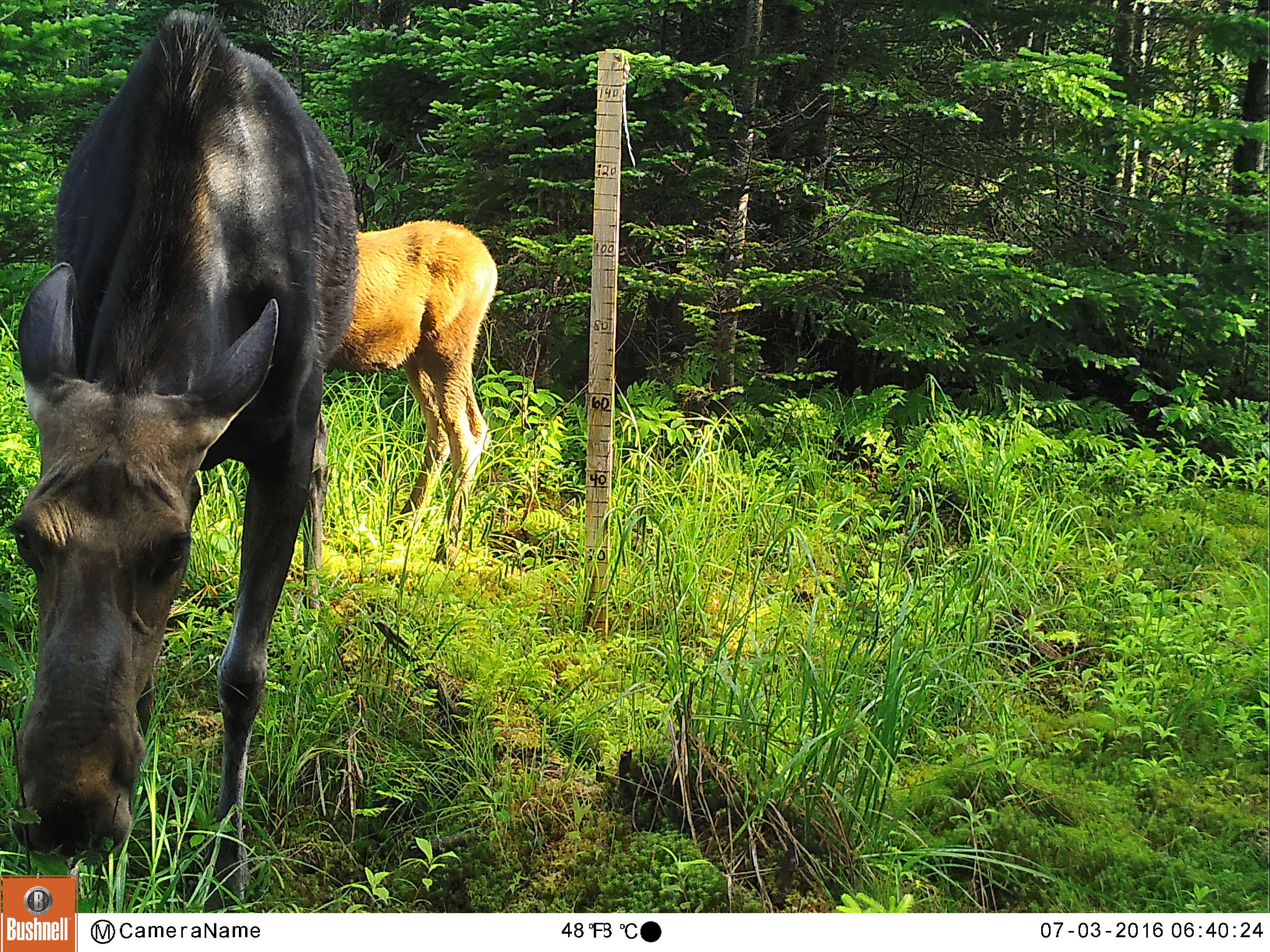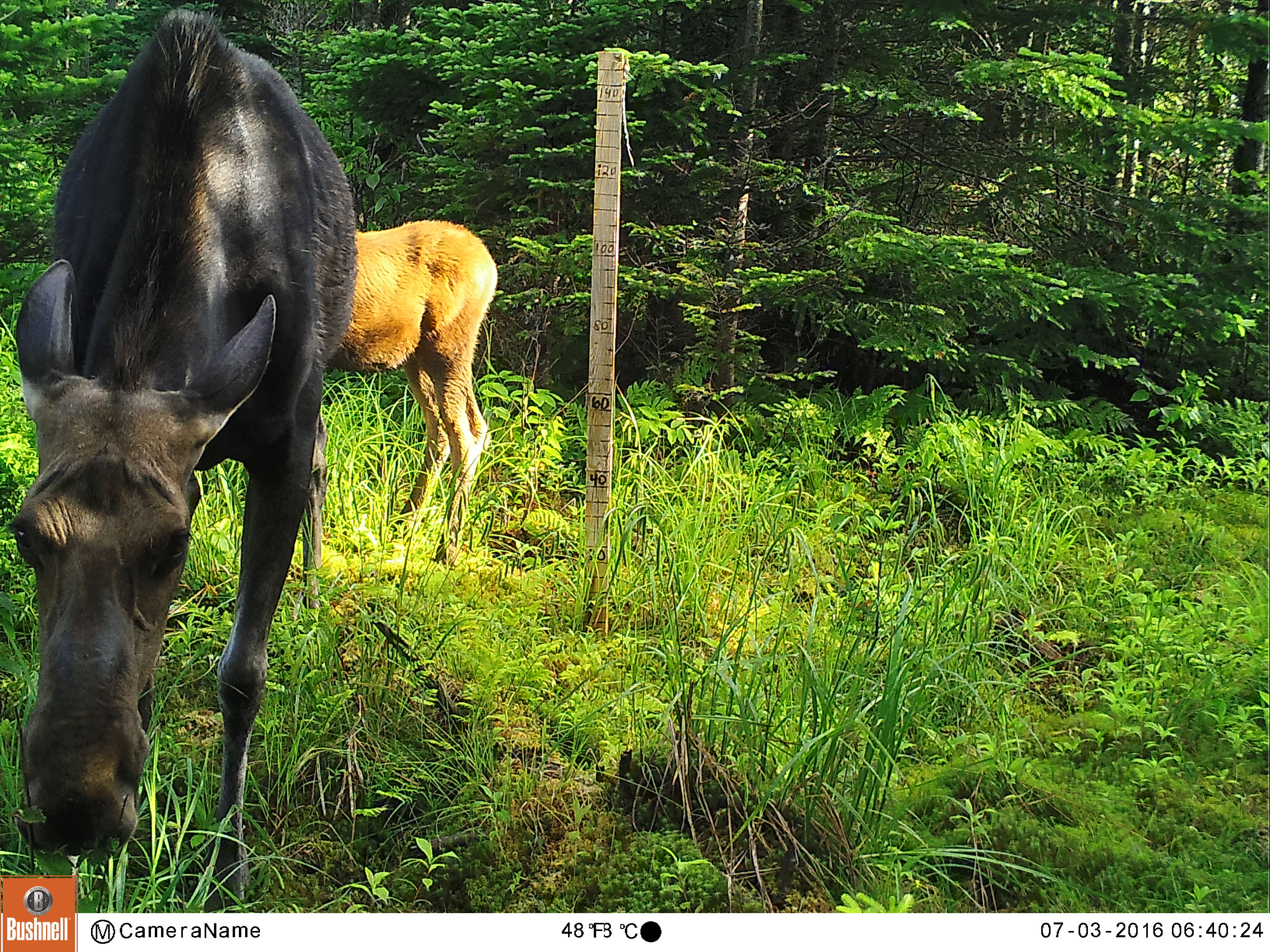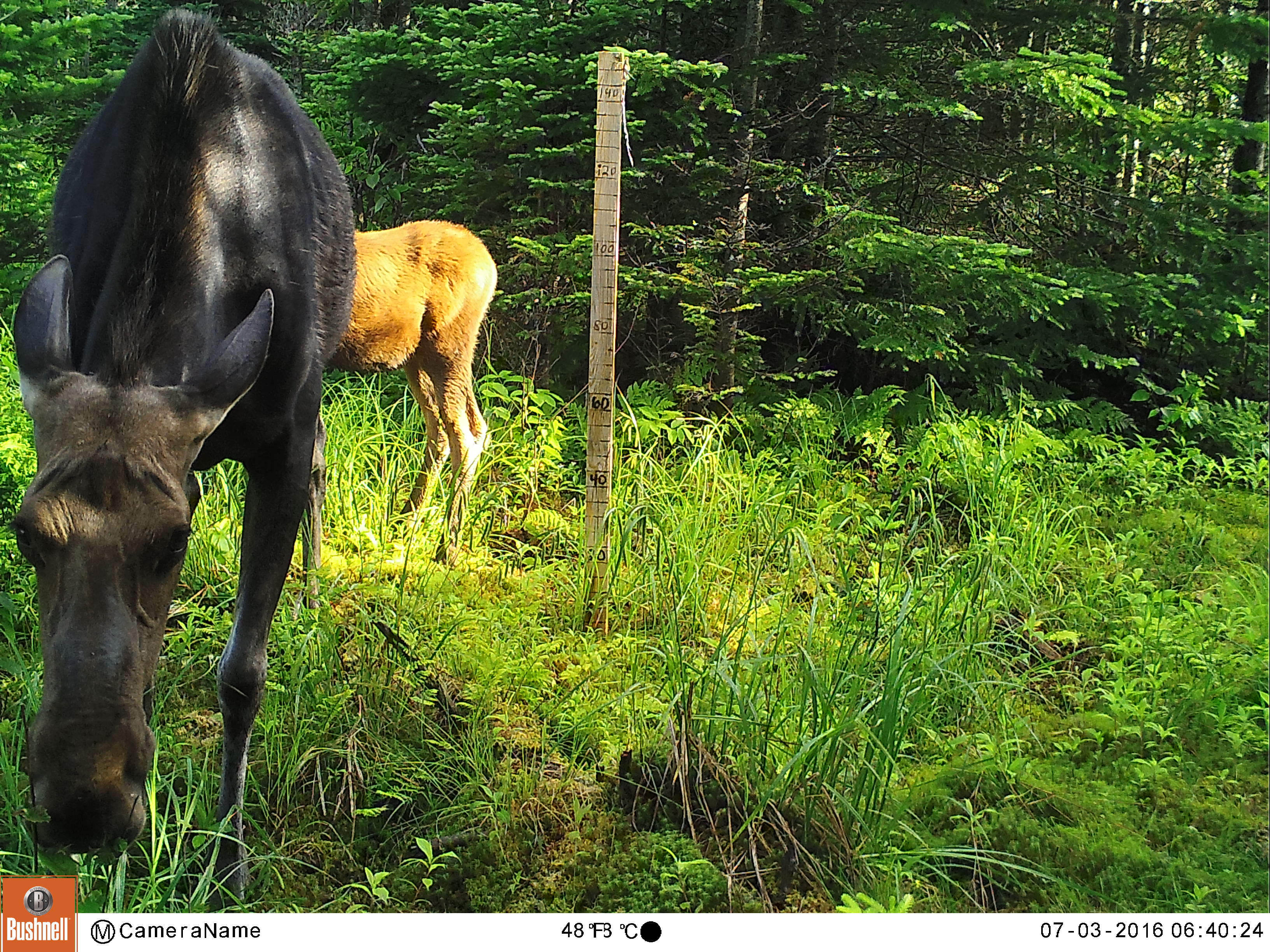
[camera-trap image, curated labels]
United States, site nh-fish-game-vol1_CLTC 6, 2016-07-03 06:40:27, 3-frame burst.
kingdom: Animalia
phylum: Chordata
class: Mammalia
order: Artiodactyla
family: Cervidae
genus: Alces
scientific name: Alces alces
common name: moose